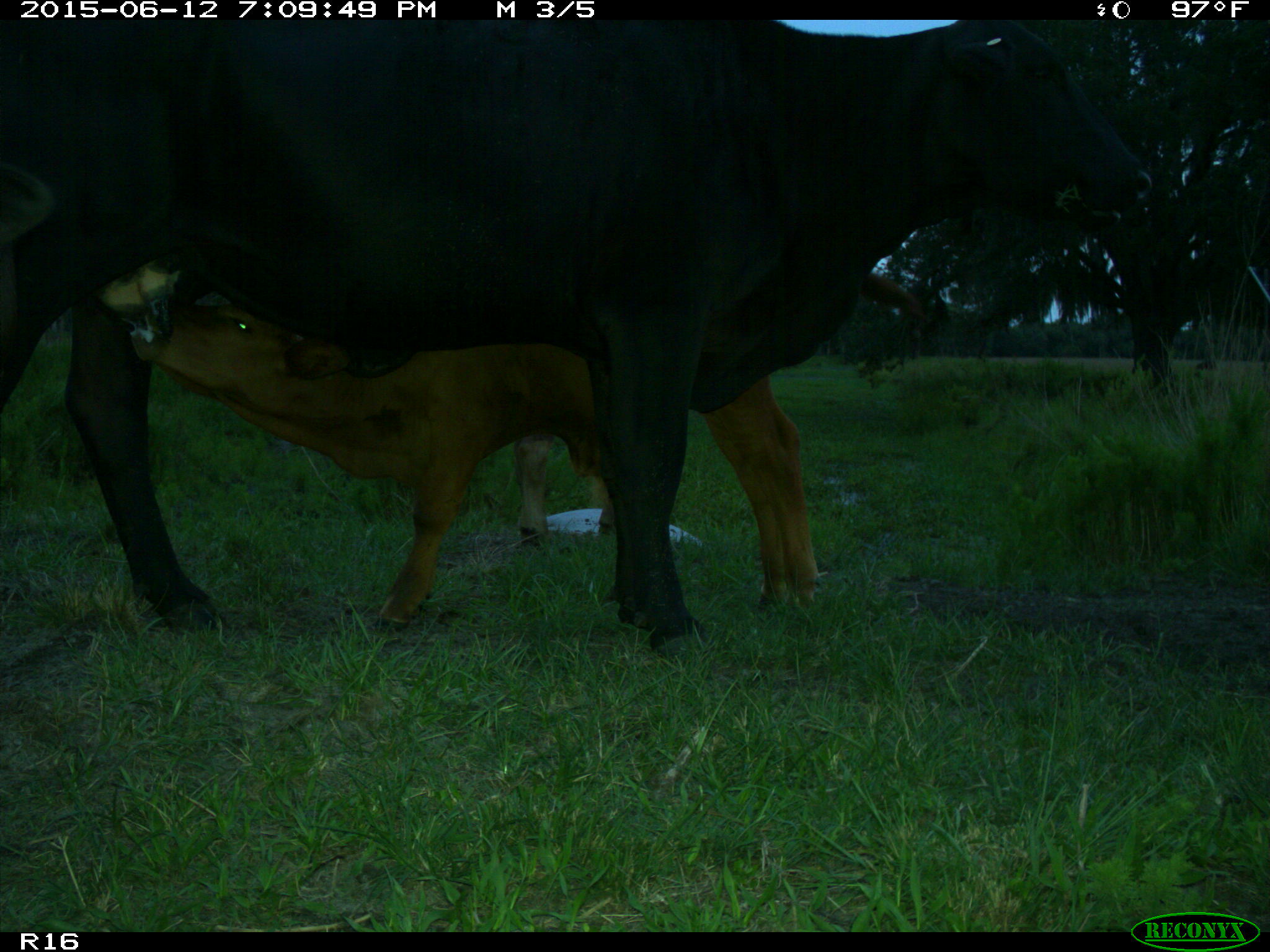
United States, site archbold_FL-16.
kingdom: Animalia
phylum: Chordata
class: Mammalia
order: Artiodactyla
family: Bovidae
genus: Bos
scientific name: Bos taurus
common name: domestic cow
Bos taurus (domestic cow).